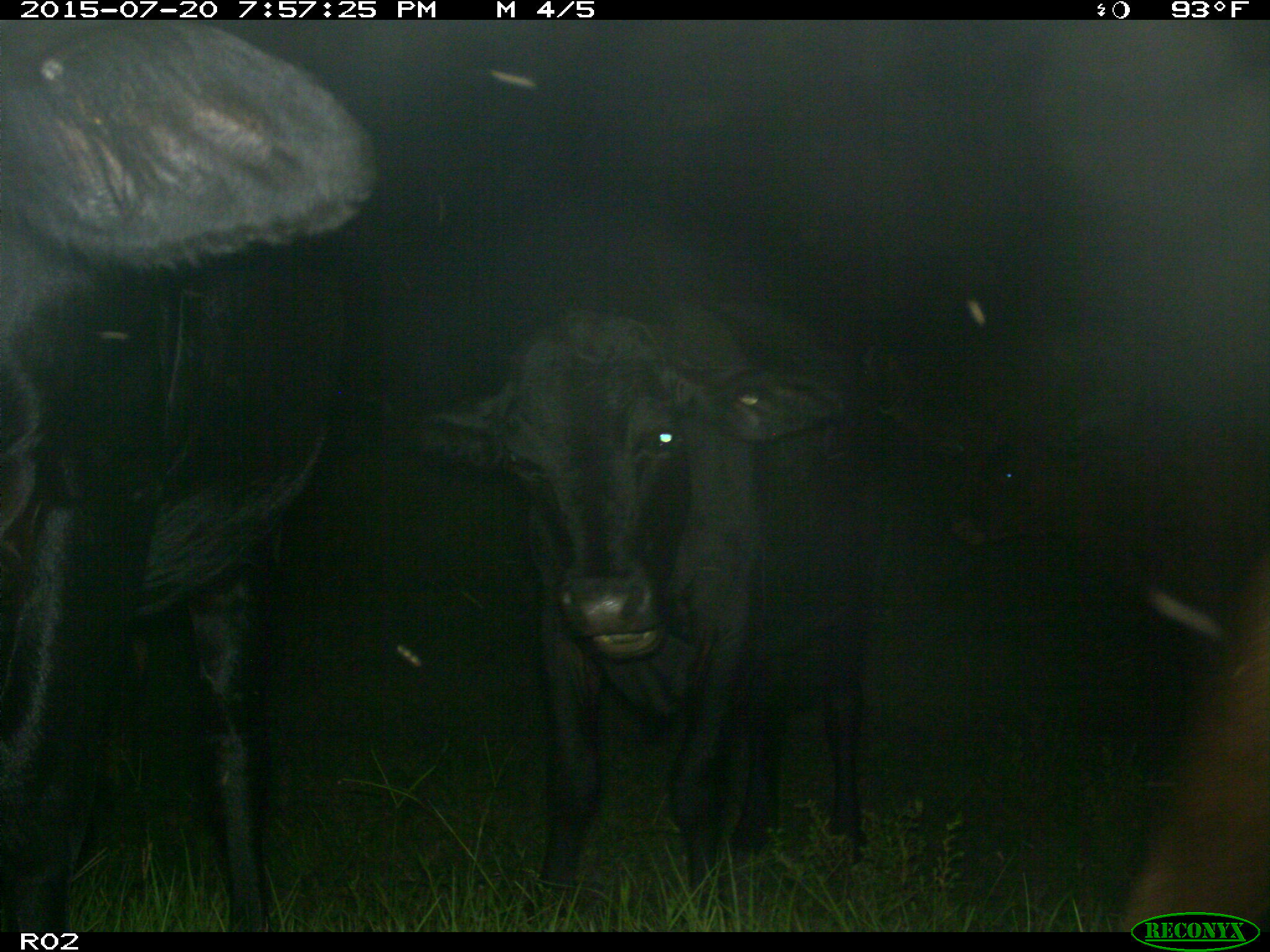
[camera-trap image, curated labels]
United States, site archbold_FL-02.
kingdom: Animalia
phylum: Chordata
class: Mammalia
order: Artiodactyla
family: Bovidae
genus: Bos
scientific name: Bos taurus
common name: domestic cow